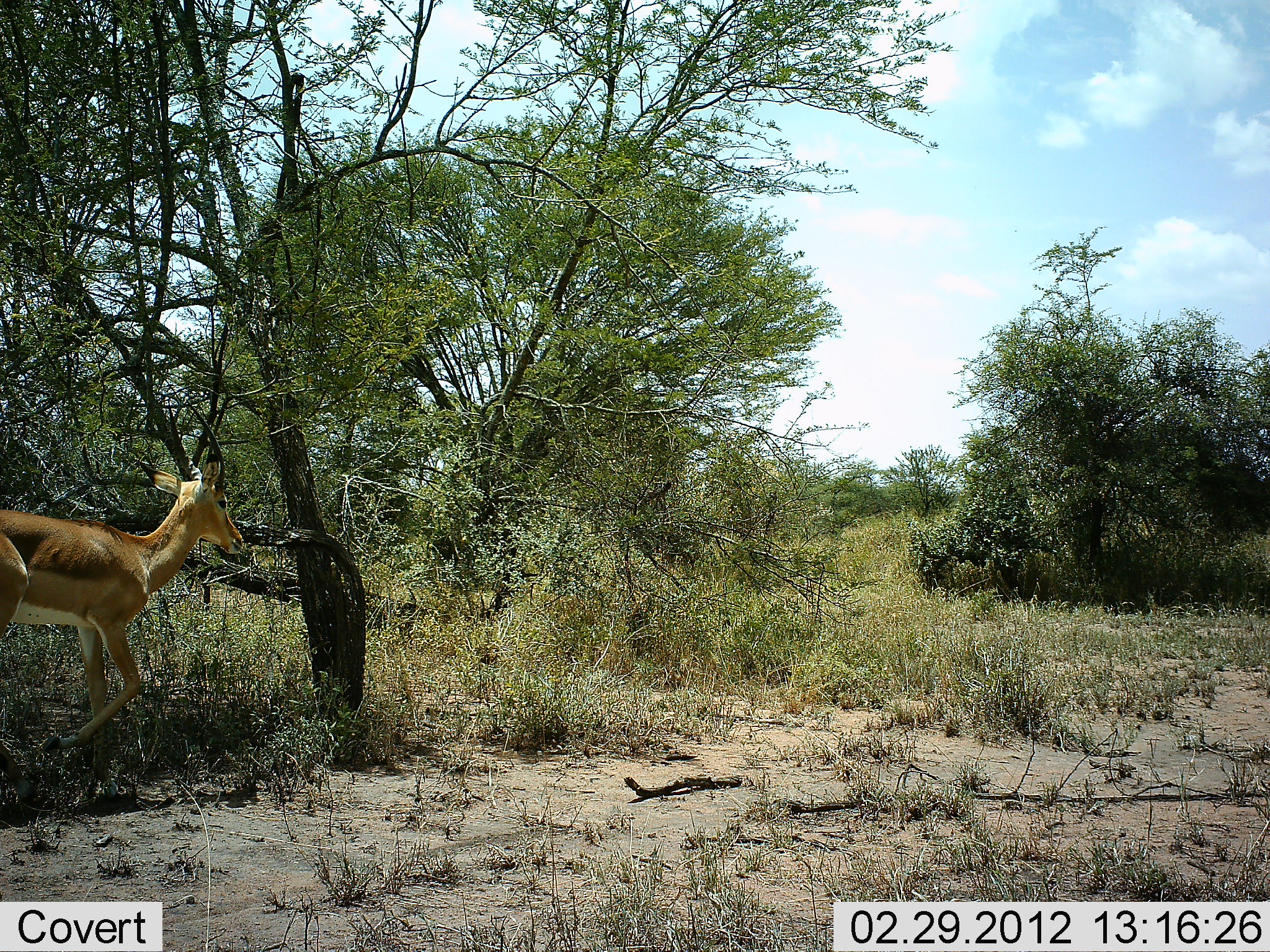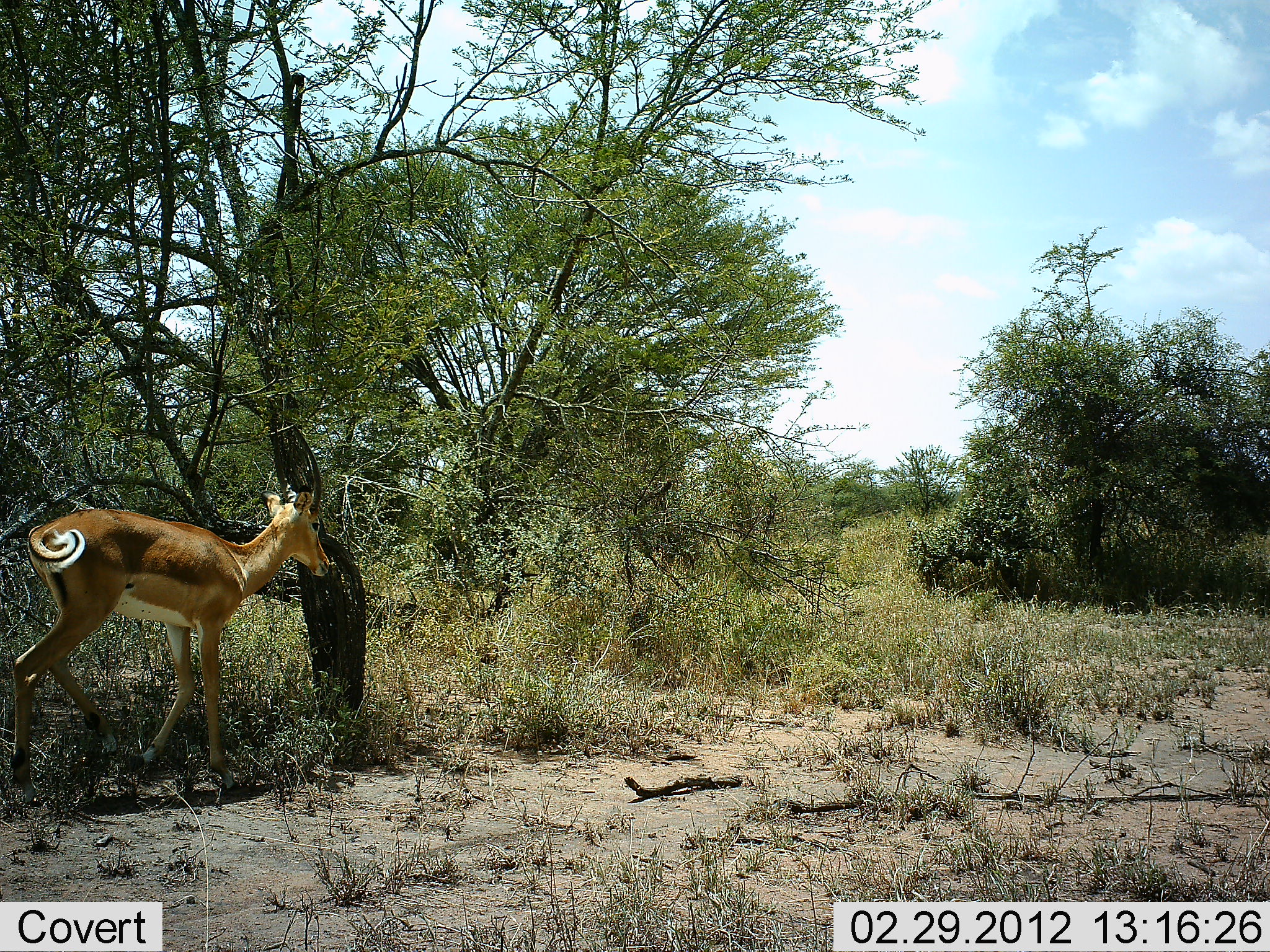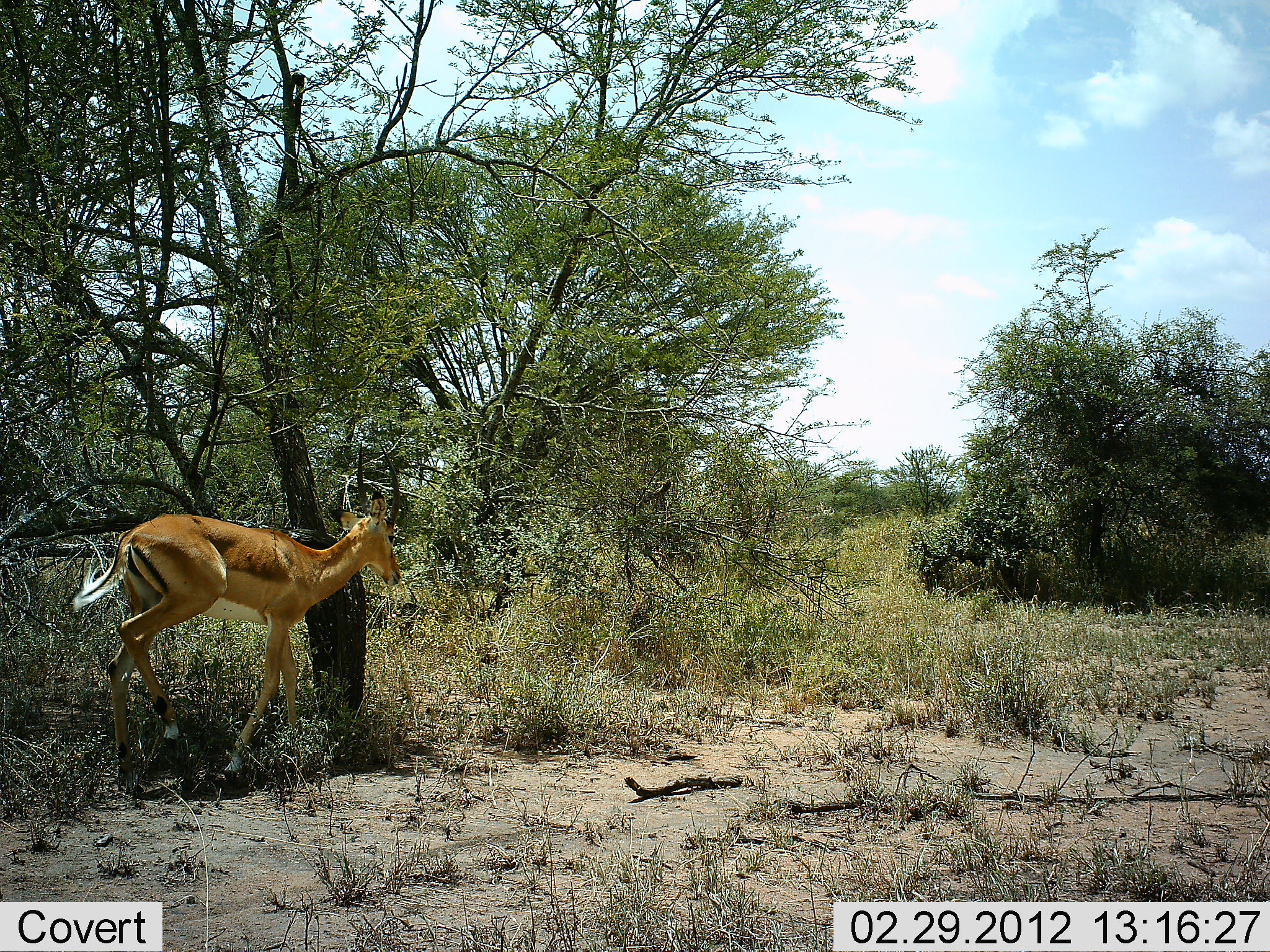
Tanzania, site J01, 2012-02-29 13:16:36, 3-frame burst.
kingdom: Animalia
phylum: Chordata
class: Mammalia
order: Artiodactyla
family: Bovidae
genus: Aepyceros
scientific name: Aepyceros melampus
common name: impala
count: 1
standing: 15%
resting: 0%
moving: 100%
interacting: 0%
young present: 8%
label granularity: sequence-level